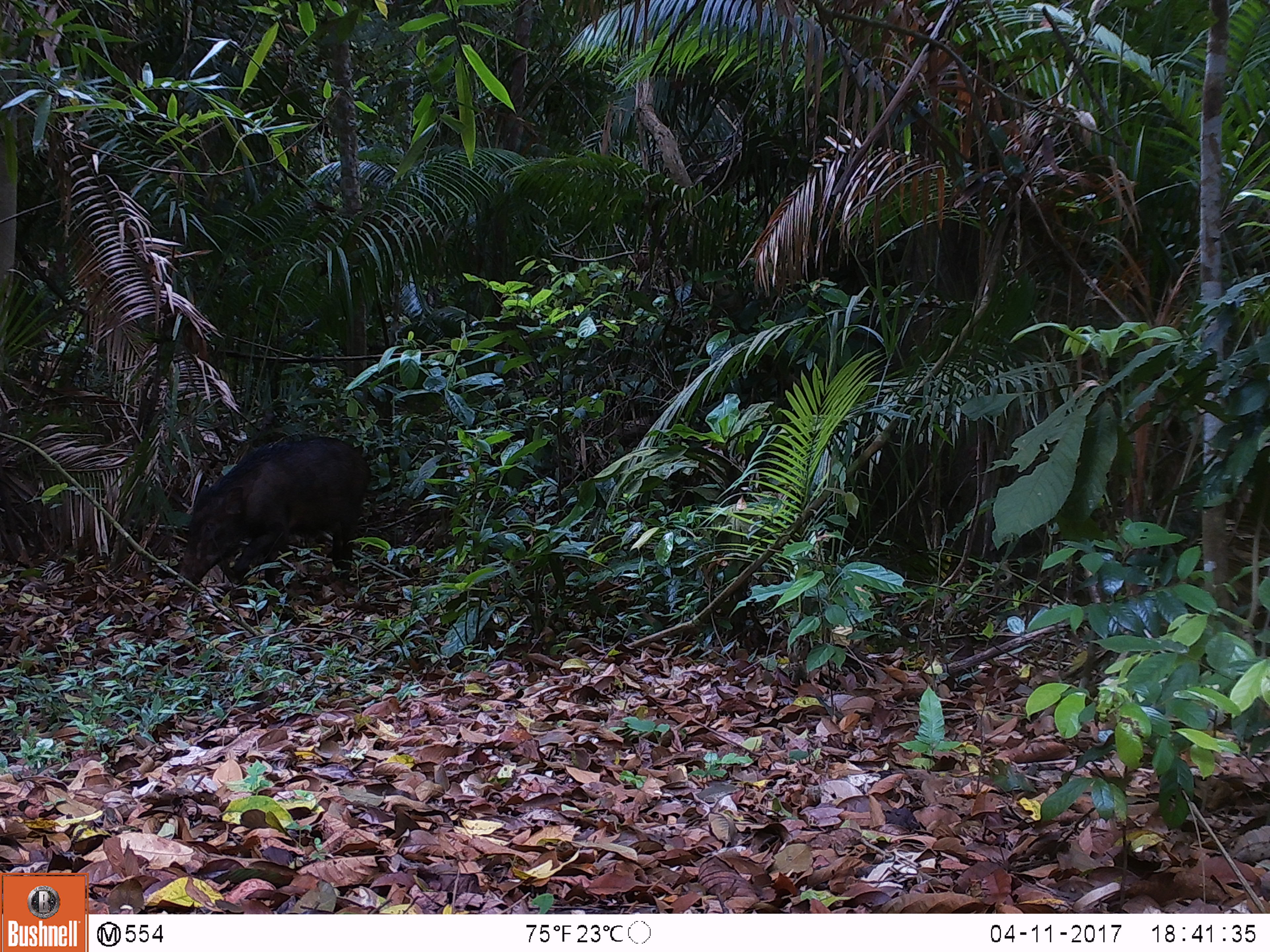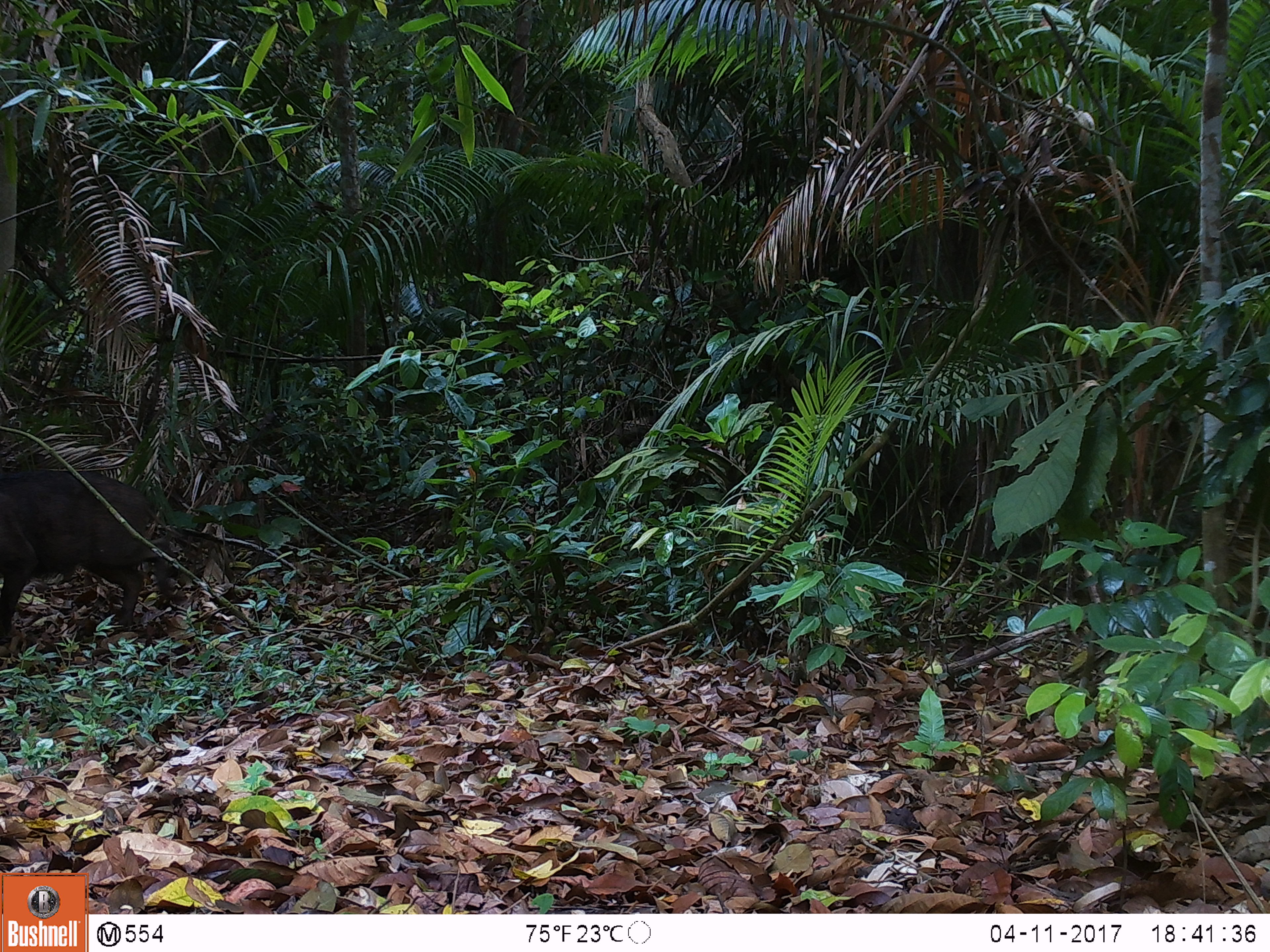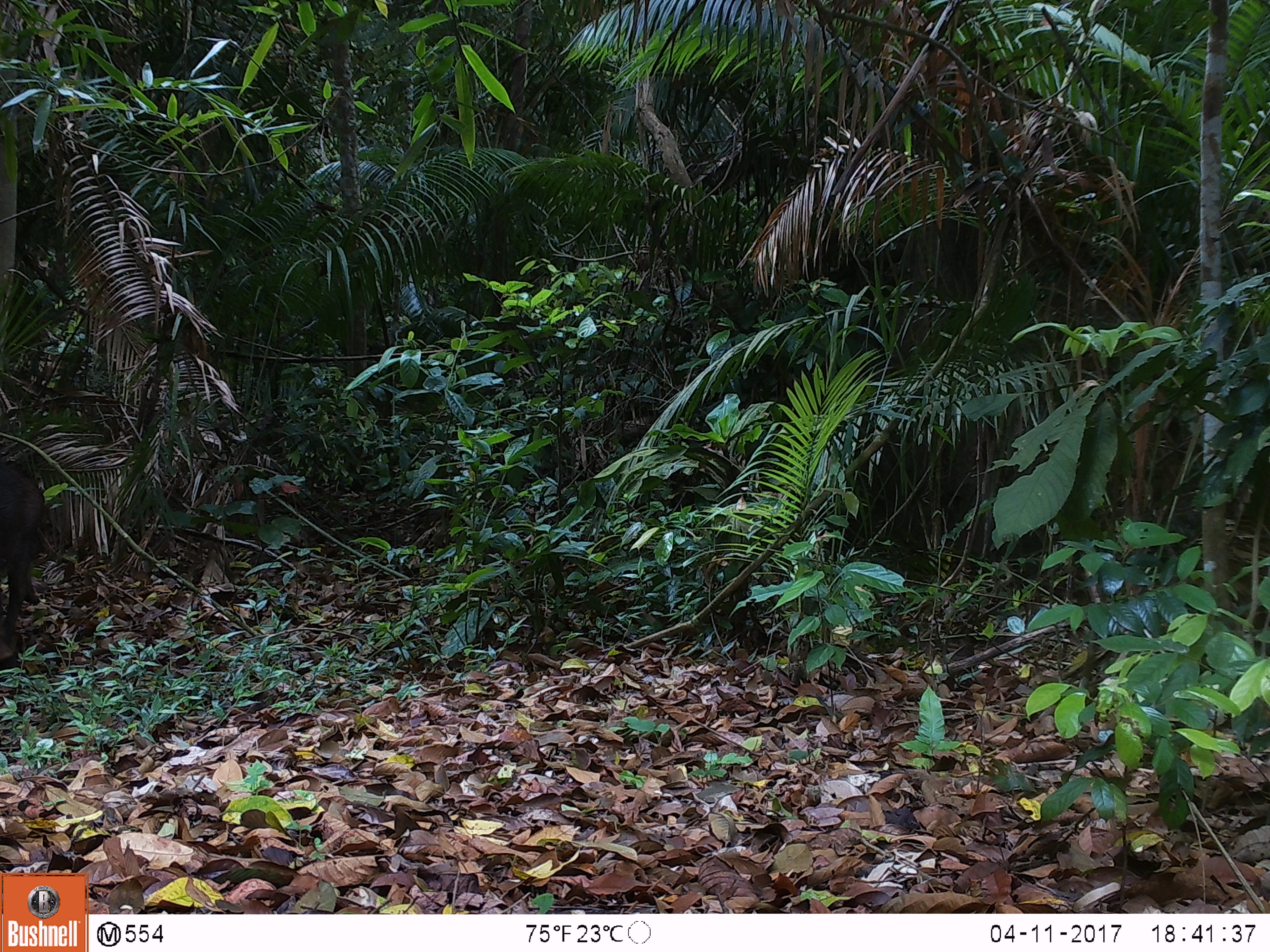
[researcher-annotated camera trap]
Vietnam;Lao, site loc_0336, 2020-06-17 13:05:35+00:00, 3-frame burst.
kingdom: Animalia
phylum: Chordata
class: Mammalia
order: Artiodactyla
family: Suidae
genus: Sus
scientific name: Sus scrofa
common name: eurasian wild pig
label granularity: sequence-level